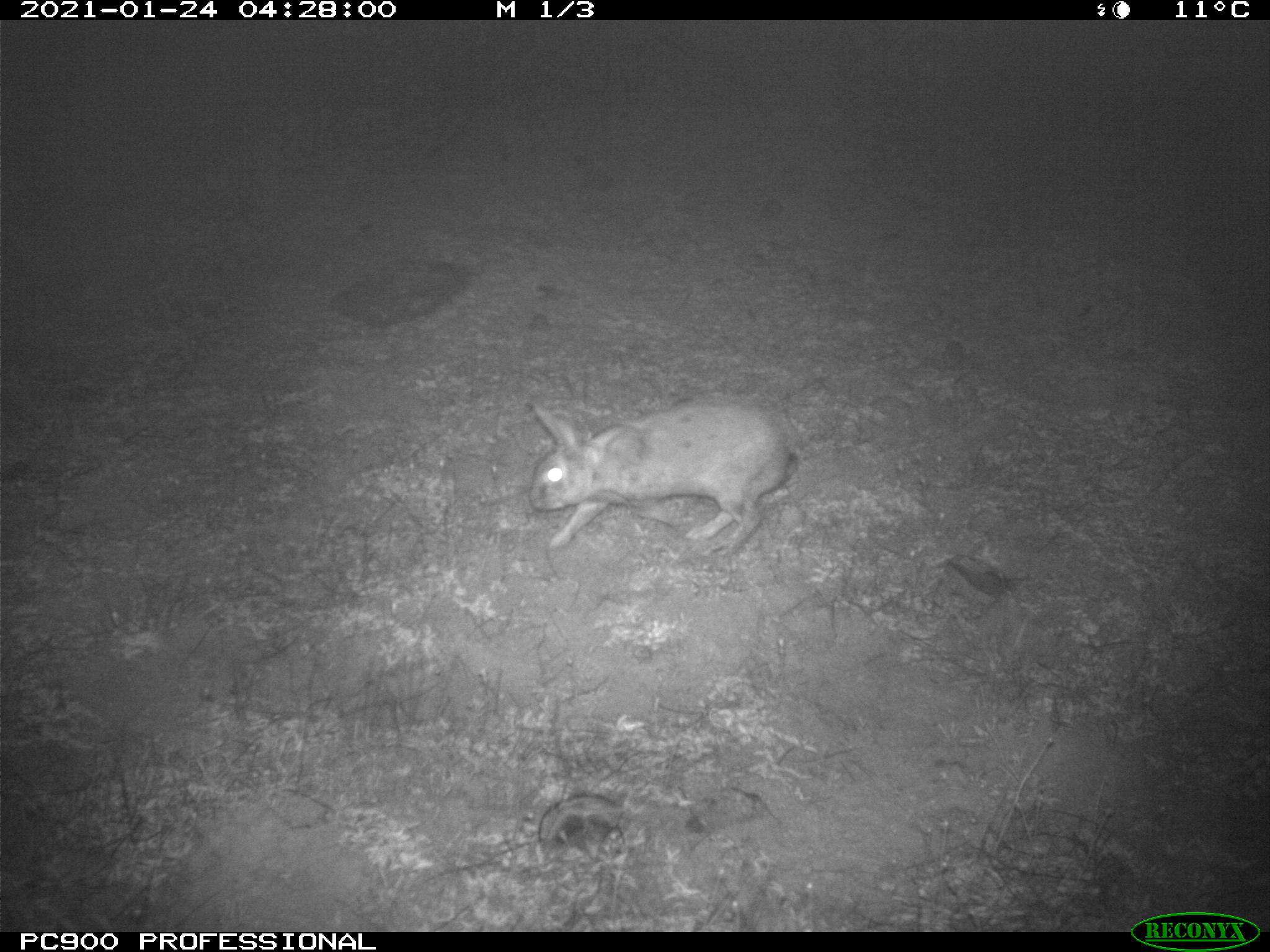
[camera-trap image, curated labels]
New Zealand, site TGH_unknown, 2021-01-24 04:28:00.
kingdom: Animalia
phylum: Chordata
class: Mammalia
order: Lagomorpha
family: Leporidae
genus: Oryctolagus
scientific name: Oryctolagus cuniculus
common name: european rabbit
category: rabbit